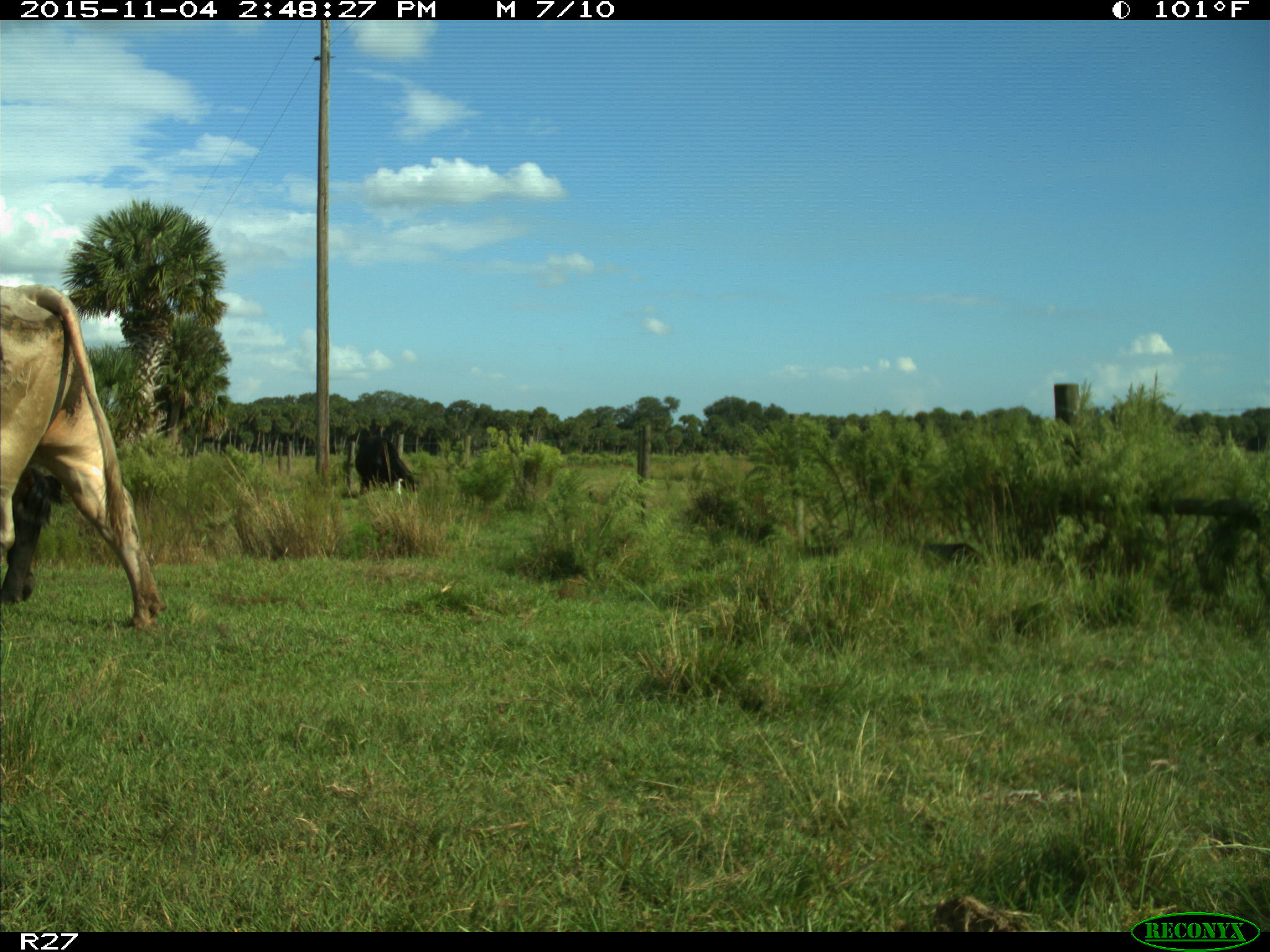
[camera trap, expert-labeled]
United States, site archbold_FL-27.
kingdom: Animalia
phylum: Chordata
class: Mammalia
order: Artiodactyla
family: Bovidae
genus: Bos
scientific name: Bos taurus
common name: domestic cow